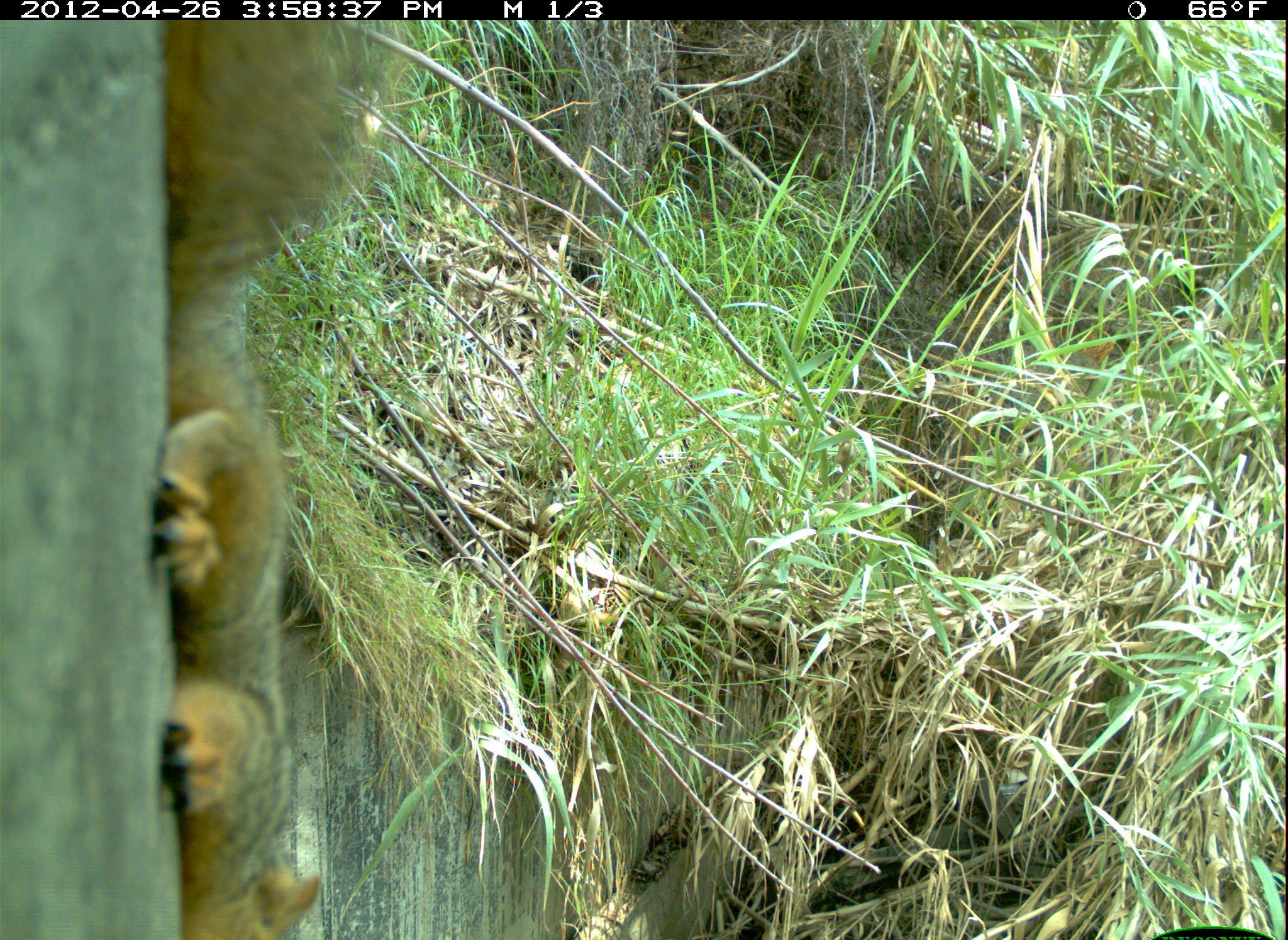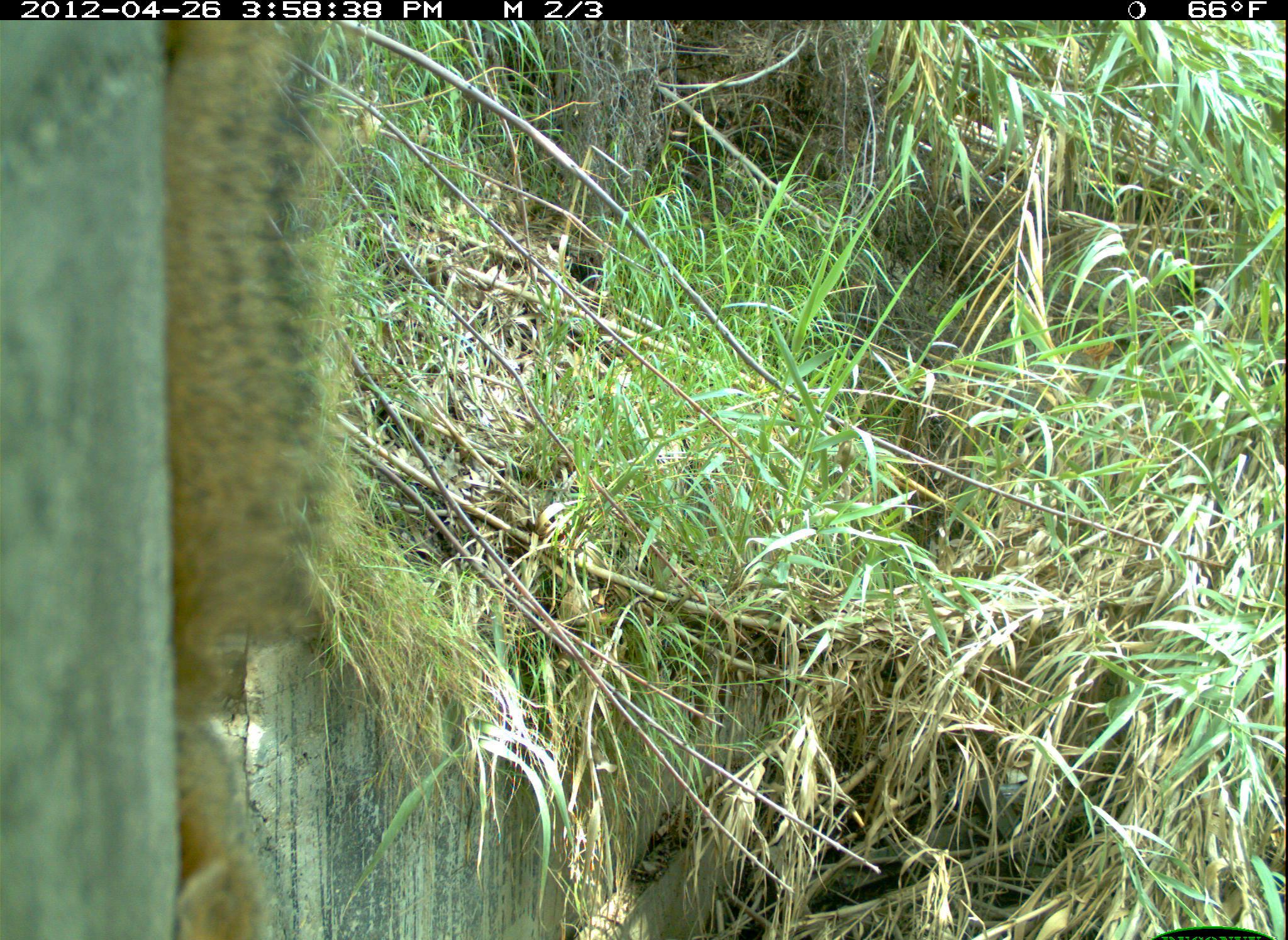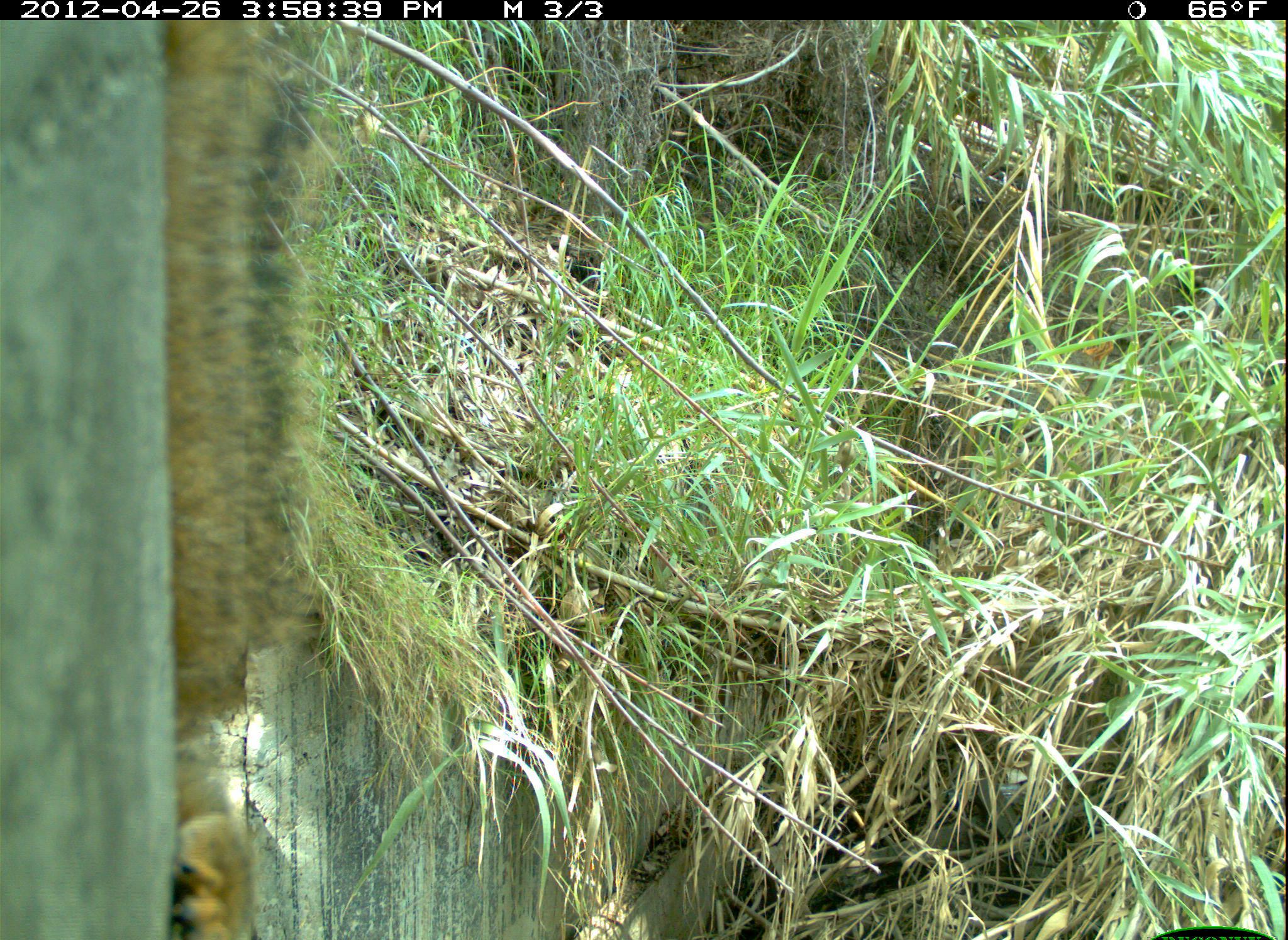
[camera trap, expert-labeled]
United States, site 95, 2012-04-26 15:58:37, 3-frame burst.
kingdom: Animalia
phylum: Chordata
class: Mammalia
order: Rodentia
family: Sciuridae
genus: Sciurus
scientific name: Sciurus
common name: squirrel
Squirrel (Sciurus).